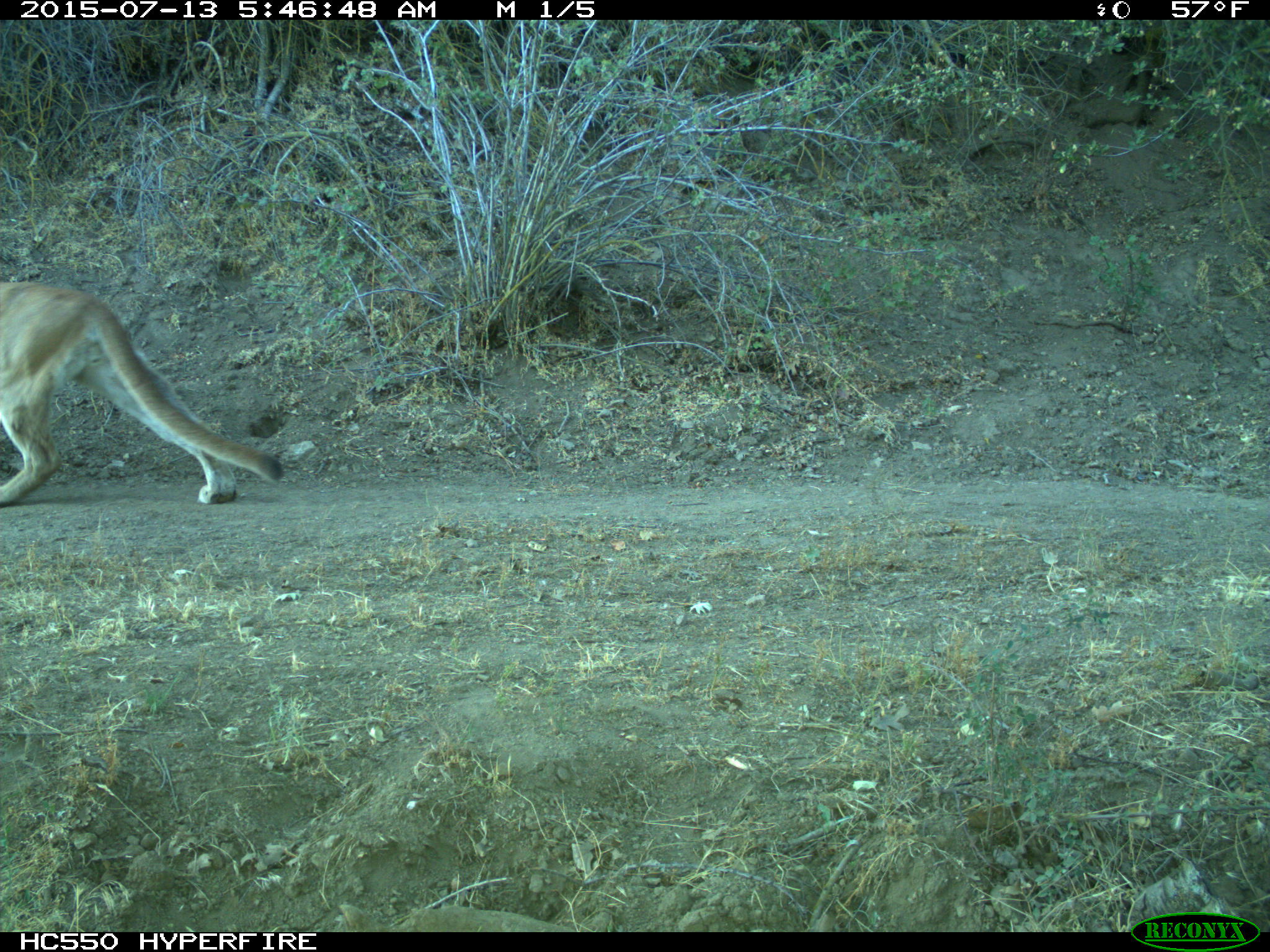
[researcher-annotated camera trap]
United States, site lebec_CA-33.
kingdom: Animalia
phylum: Chordata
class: Mammalia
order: Carnivora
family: Felidae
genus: Puma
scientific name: Puma concolor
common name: mountain lion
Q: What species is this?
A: Puma concolor (mountain lion).